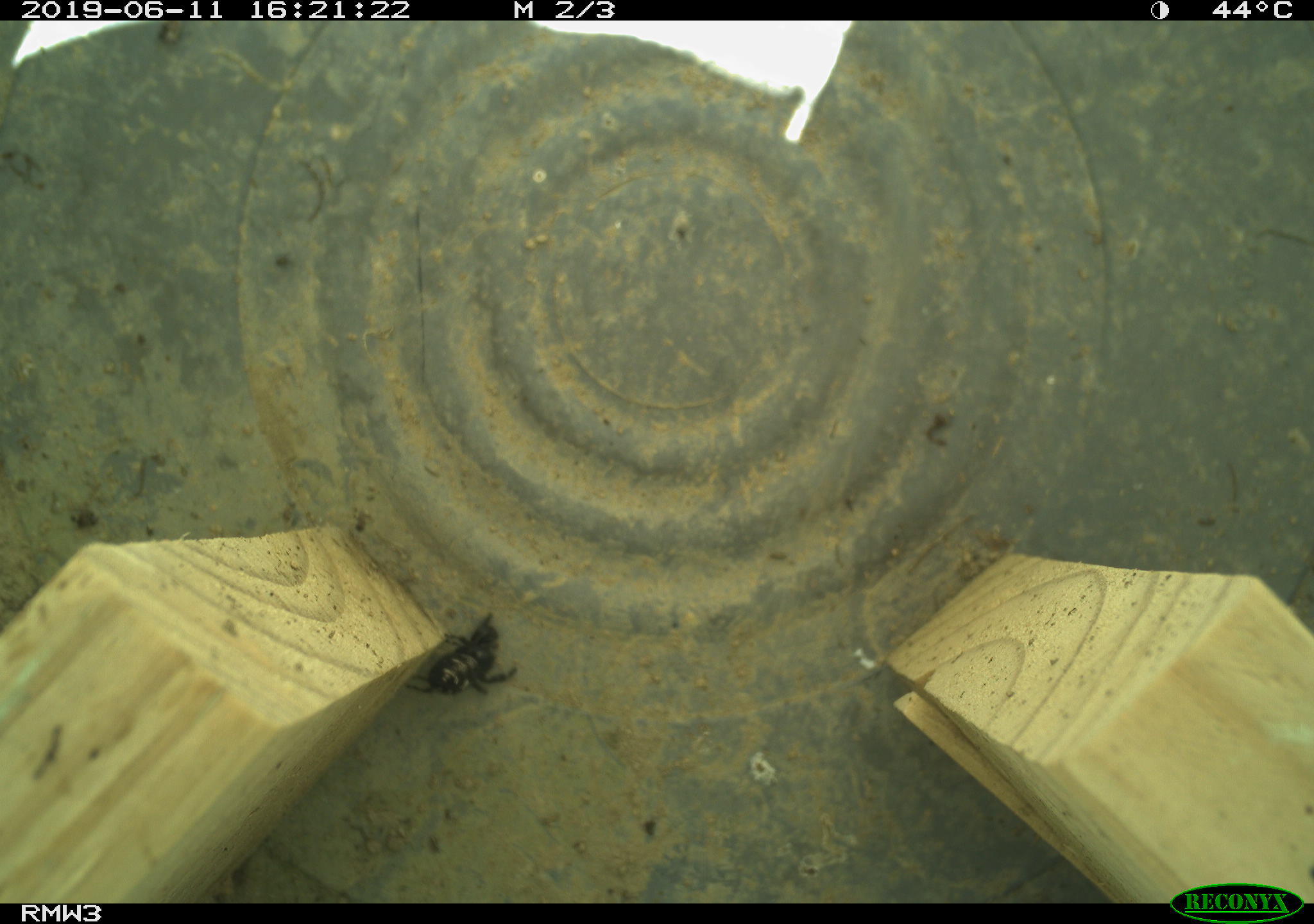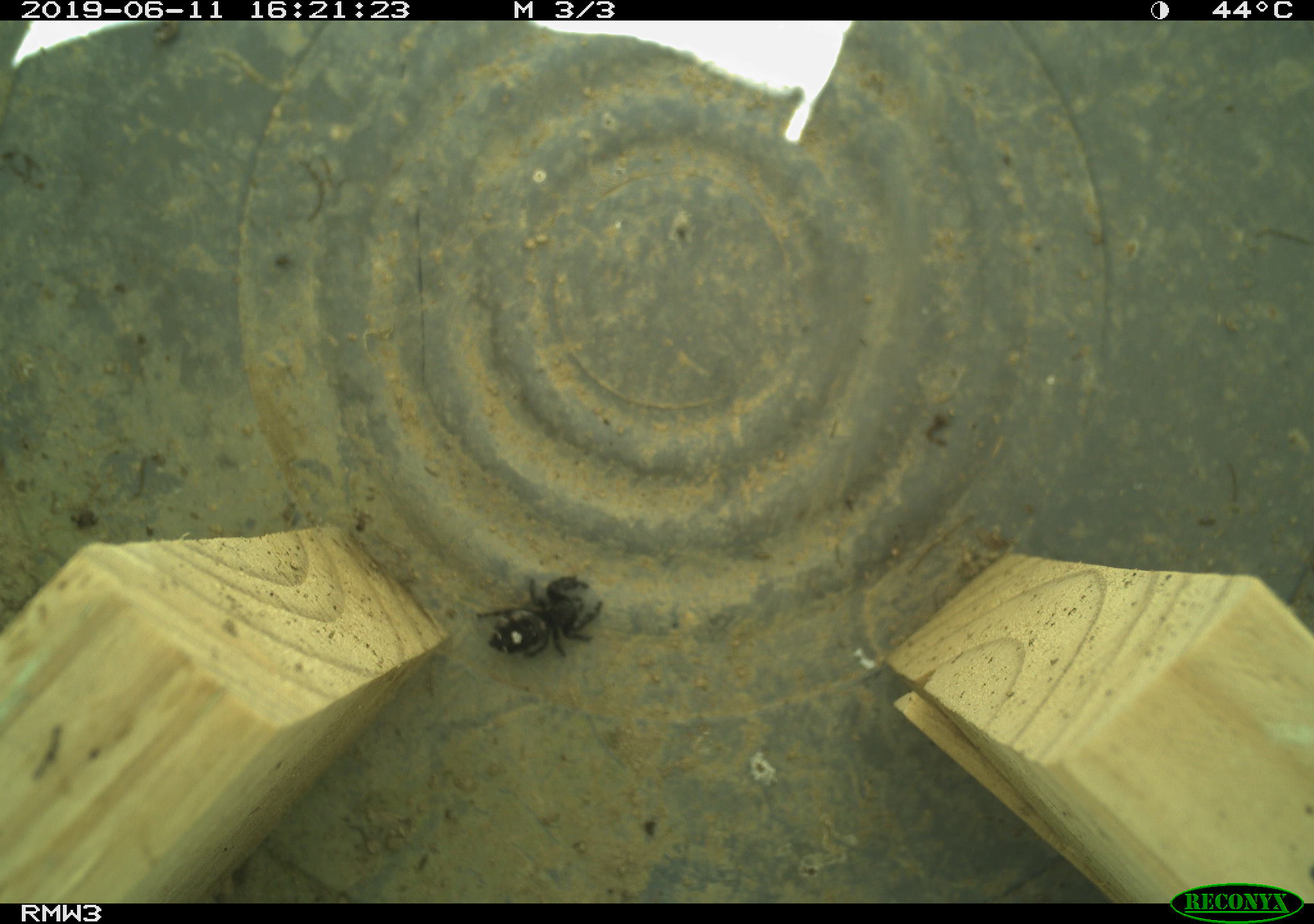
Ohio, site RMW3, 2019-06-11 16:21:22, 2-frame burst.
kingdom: Animalia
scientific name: Animalia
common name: animal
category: invertebrate